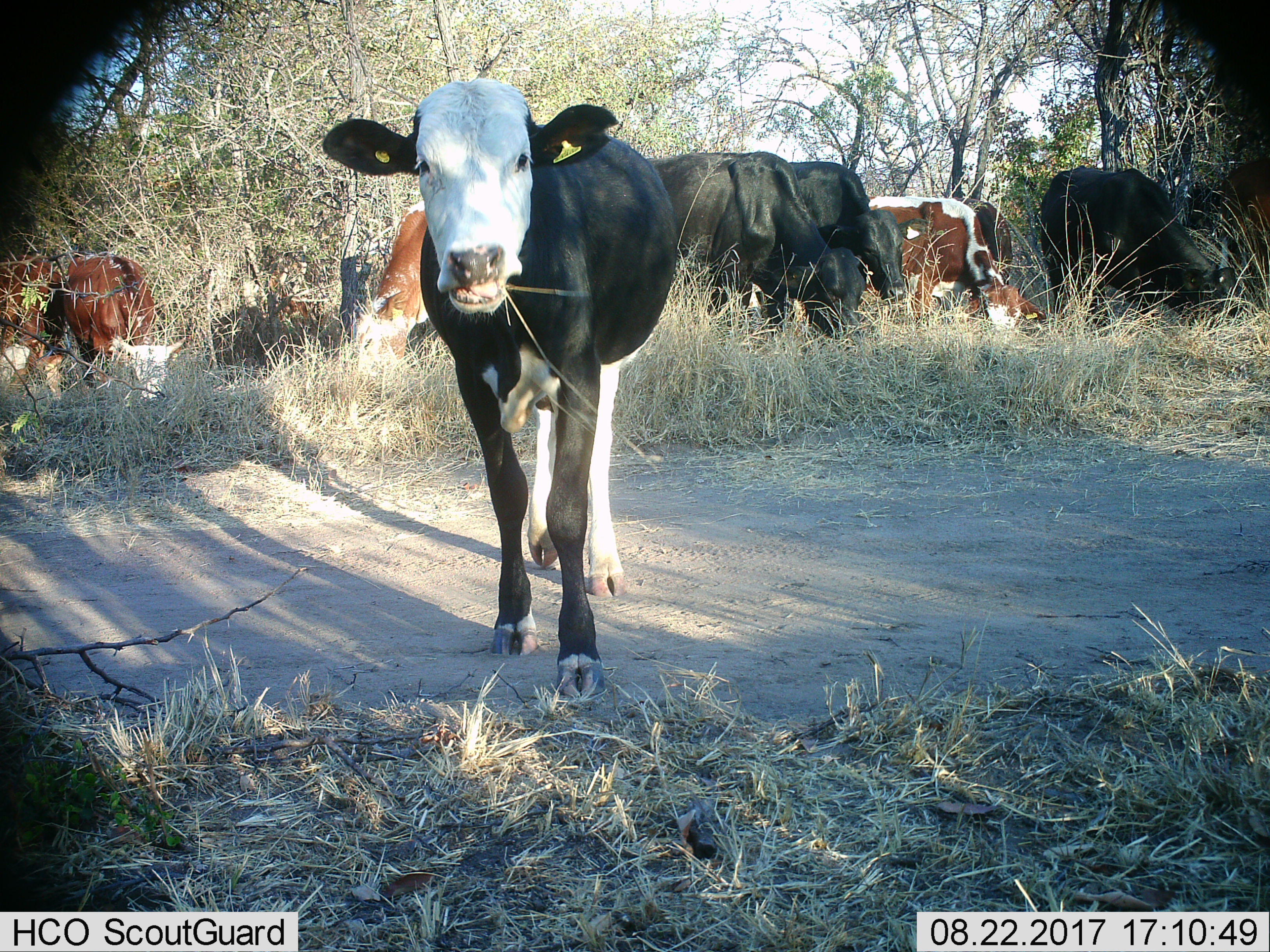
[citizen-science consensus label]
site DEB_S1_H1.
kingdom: Animalia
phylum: Chordata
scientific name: Vertebrata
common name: domestic animal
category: domesticanimal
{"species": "domesticanimal (domestic animal) (Vertebrata)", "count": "11-50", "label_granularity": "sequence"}